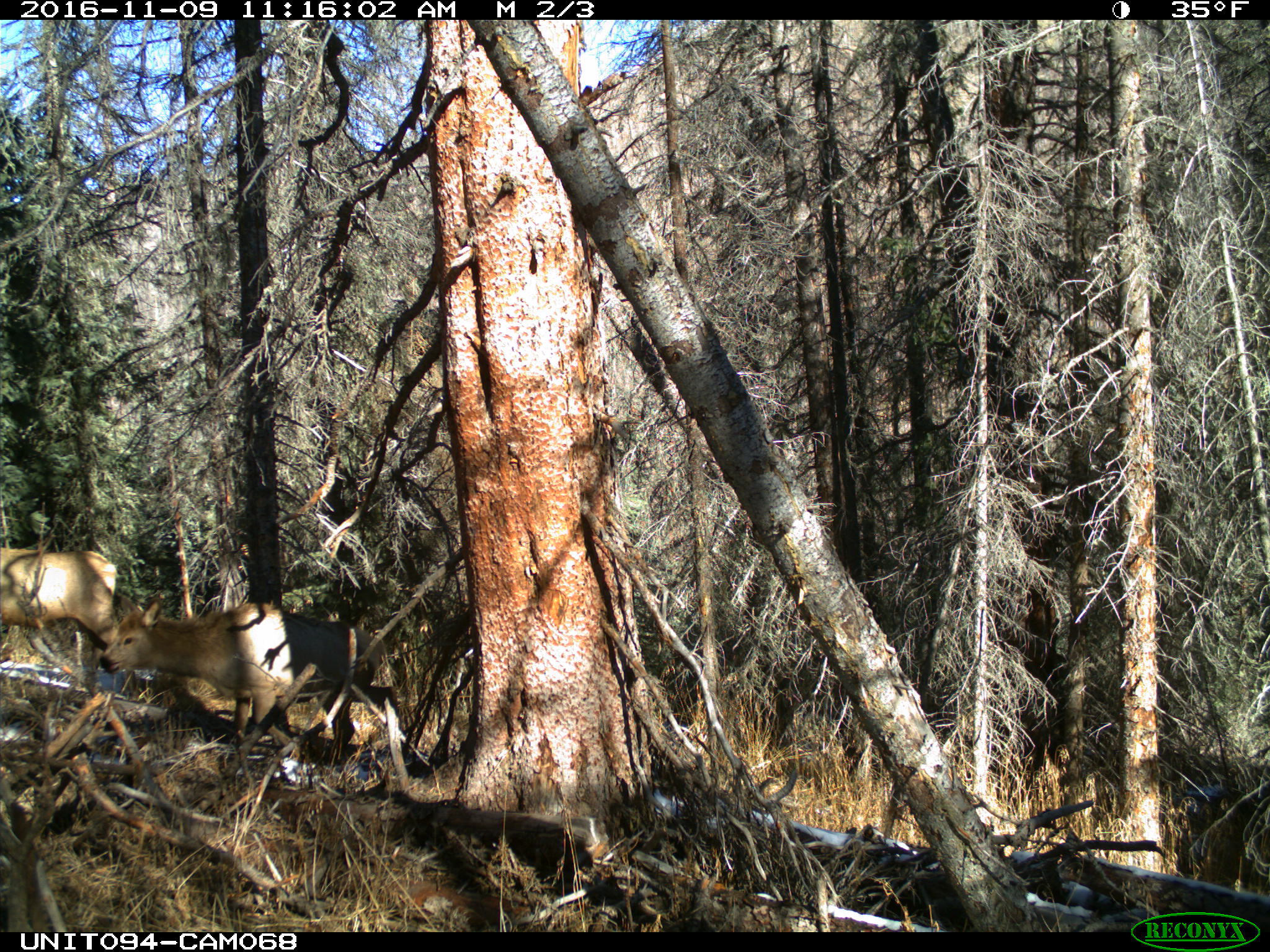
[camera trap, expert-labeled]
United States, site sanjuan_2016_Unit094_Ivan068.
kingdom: Animalia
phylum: Chordata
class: Mammalia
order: Artiodactyla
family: Cervidae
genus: Cervus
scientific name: Cervus elaphus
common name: red deer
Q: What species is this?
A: Cervus elaphus (red deer).